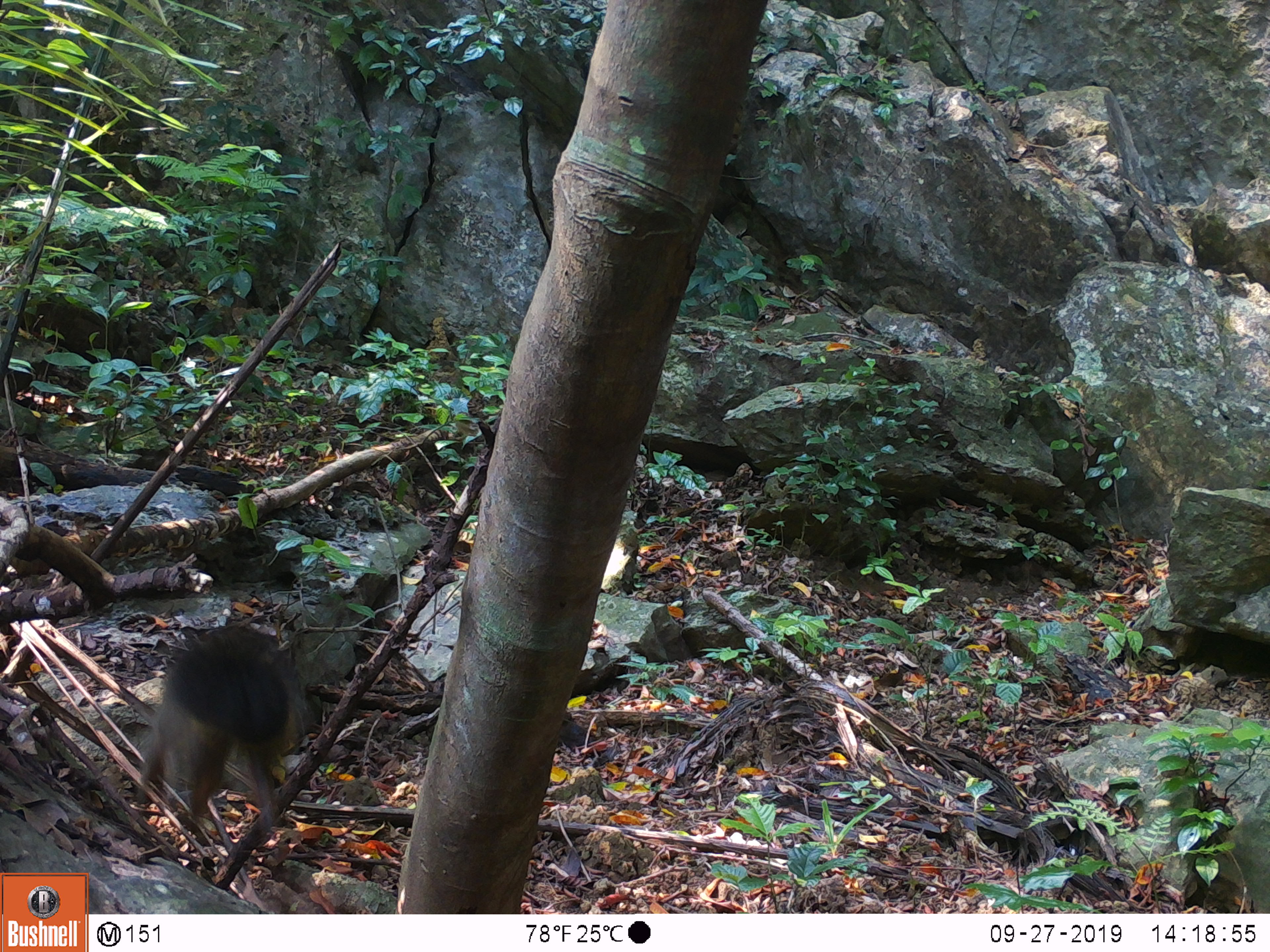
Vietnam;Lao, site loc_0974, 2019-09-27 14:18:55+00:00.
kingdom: Animalia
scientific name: Animalia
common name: animal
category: unidentified small animal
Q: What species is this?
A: Unidentified small animal (animal) (Animalia).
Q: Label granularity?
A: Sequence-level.